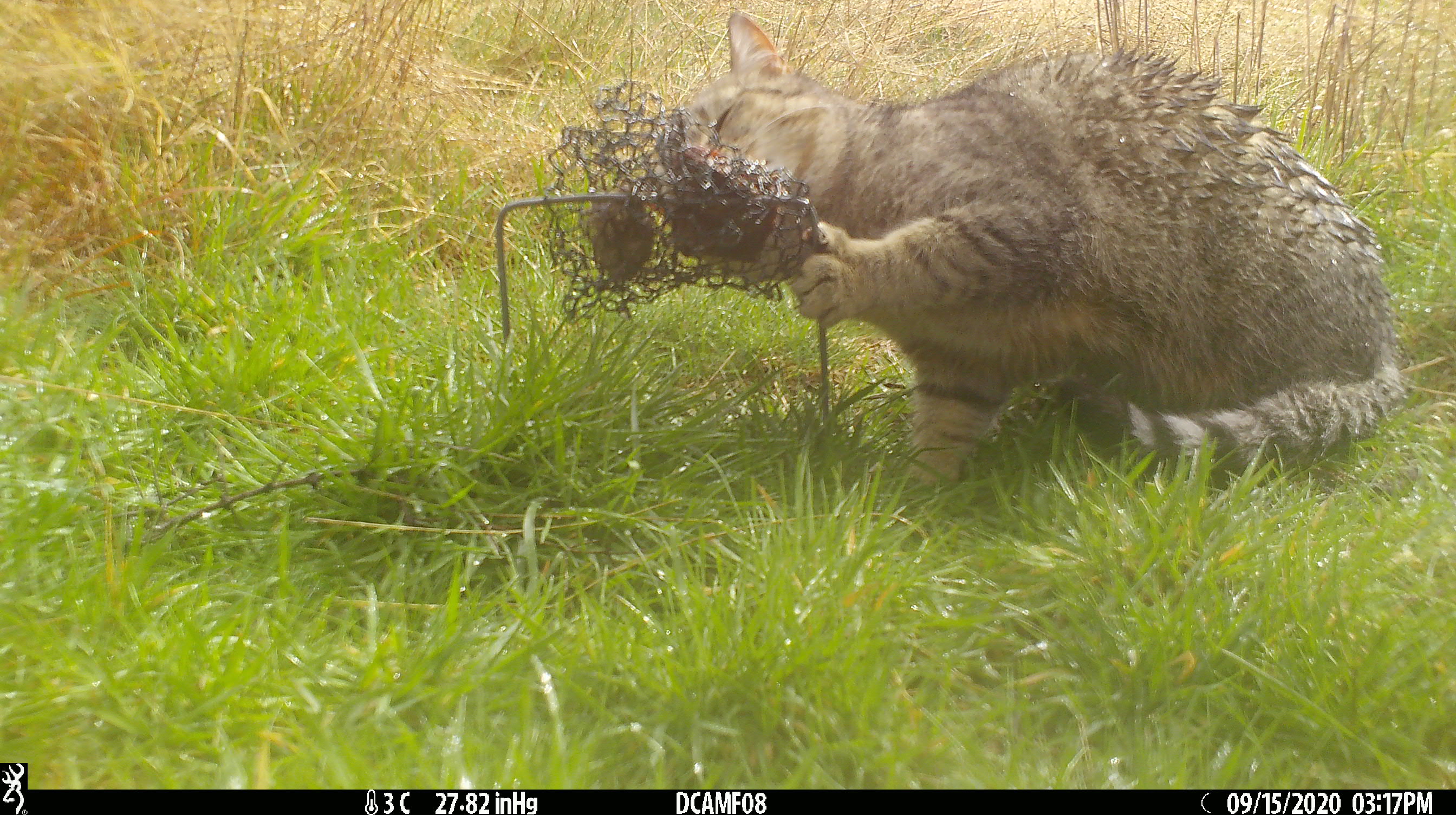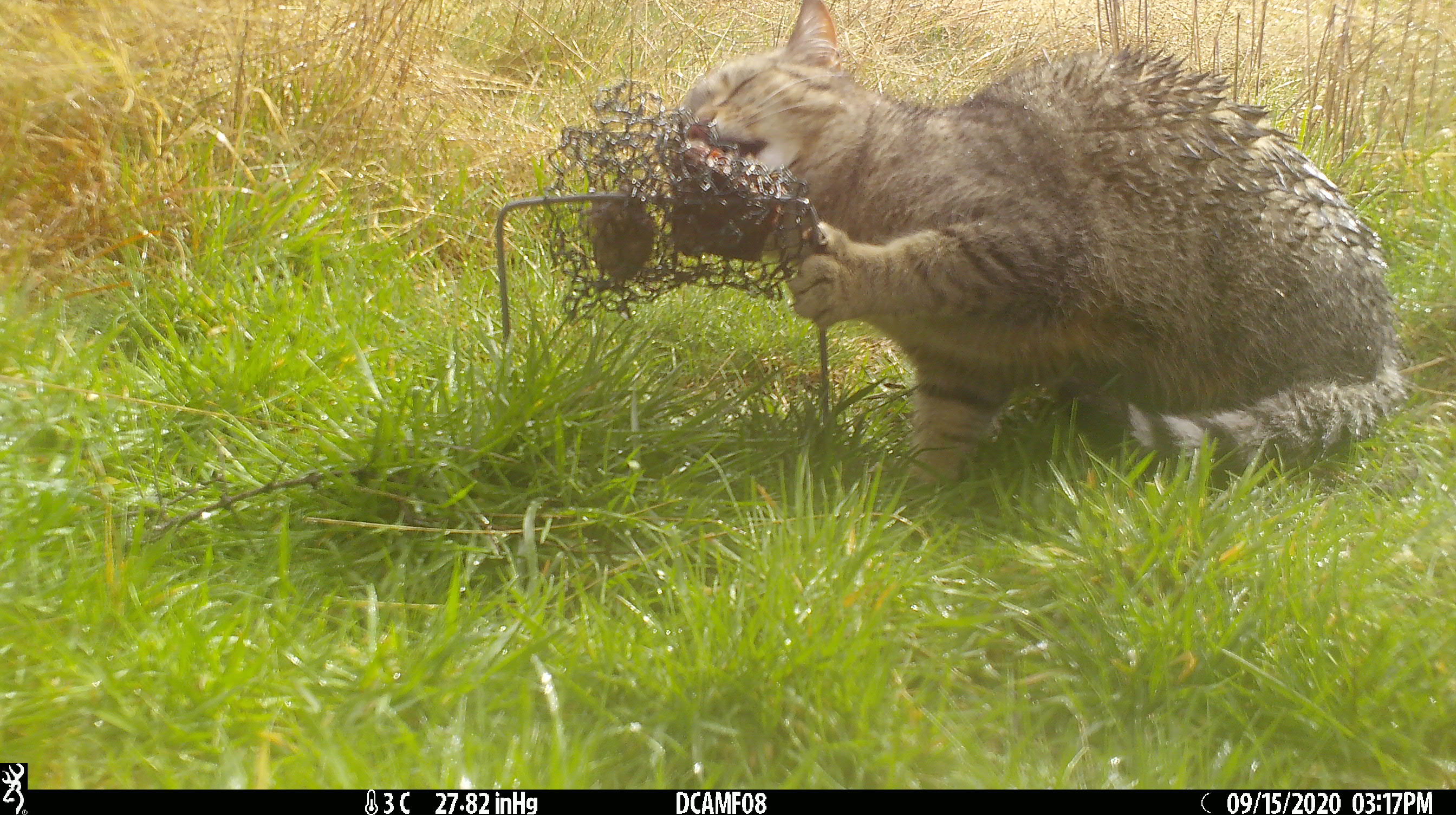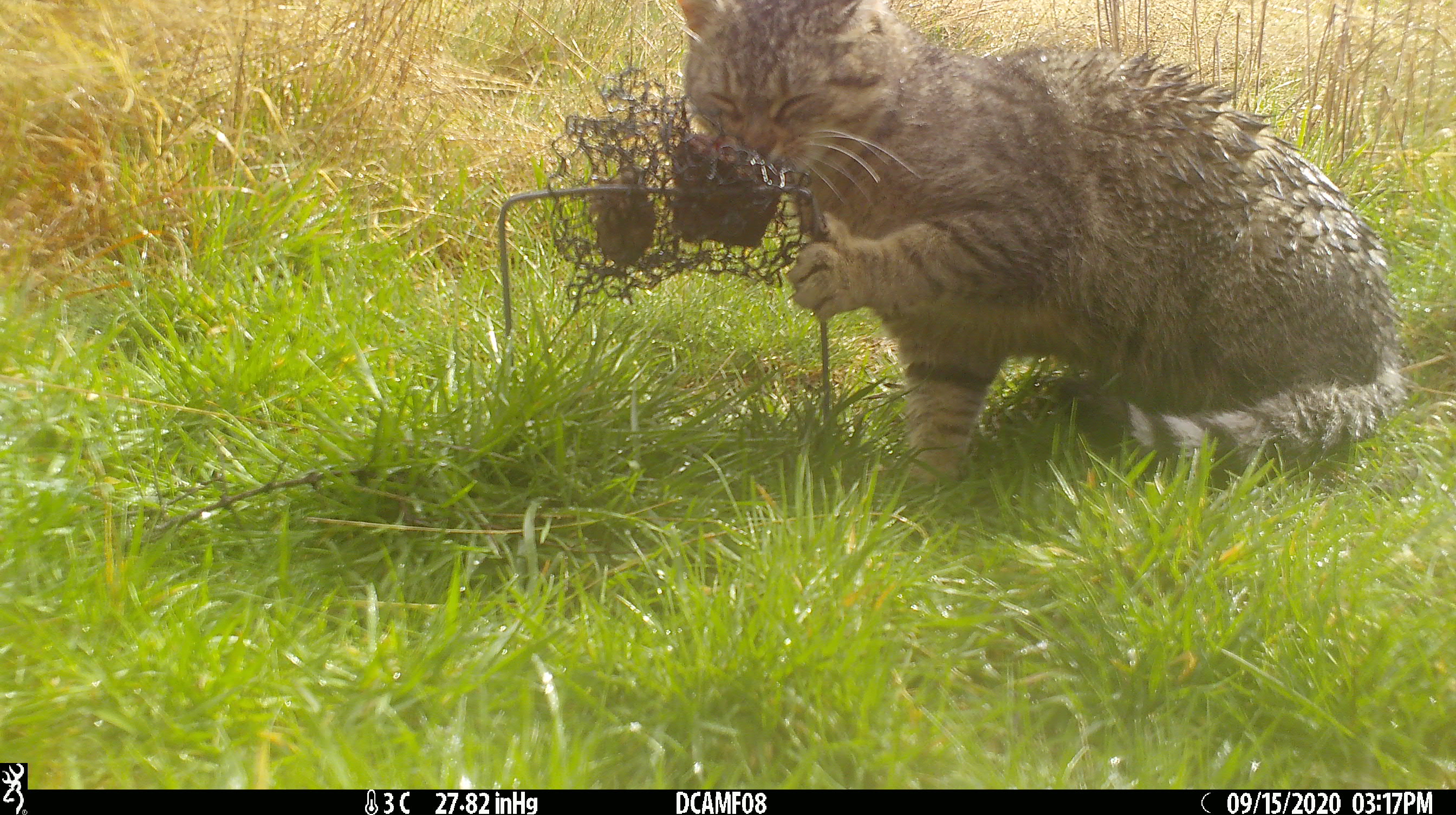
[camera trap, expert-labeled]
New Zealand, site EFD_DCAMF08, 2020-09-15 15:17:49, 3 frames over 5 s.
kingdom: Animalia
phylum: Chordata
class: Mammalia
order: Carnivora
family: Felidae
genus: Felis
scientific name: Felis catus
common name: domestic cat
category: cat